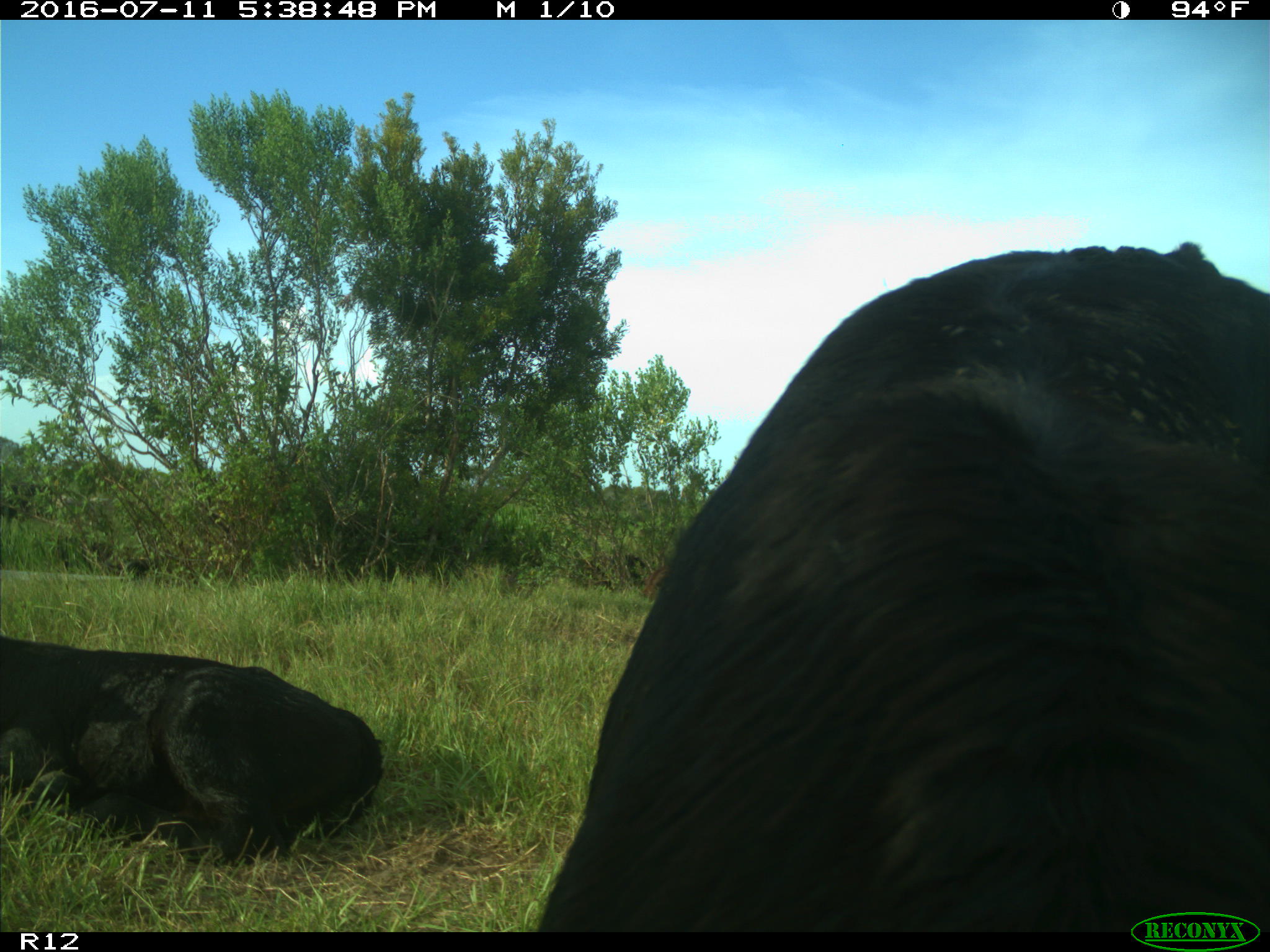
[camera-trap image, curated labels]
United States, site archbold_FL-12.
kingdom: Animalia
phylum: Chordata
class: Mammalia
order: Artiodactyla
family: Bovidae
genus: Bos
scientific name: Bos taurus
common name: domestic cow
Bos taurus (domestic cow).